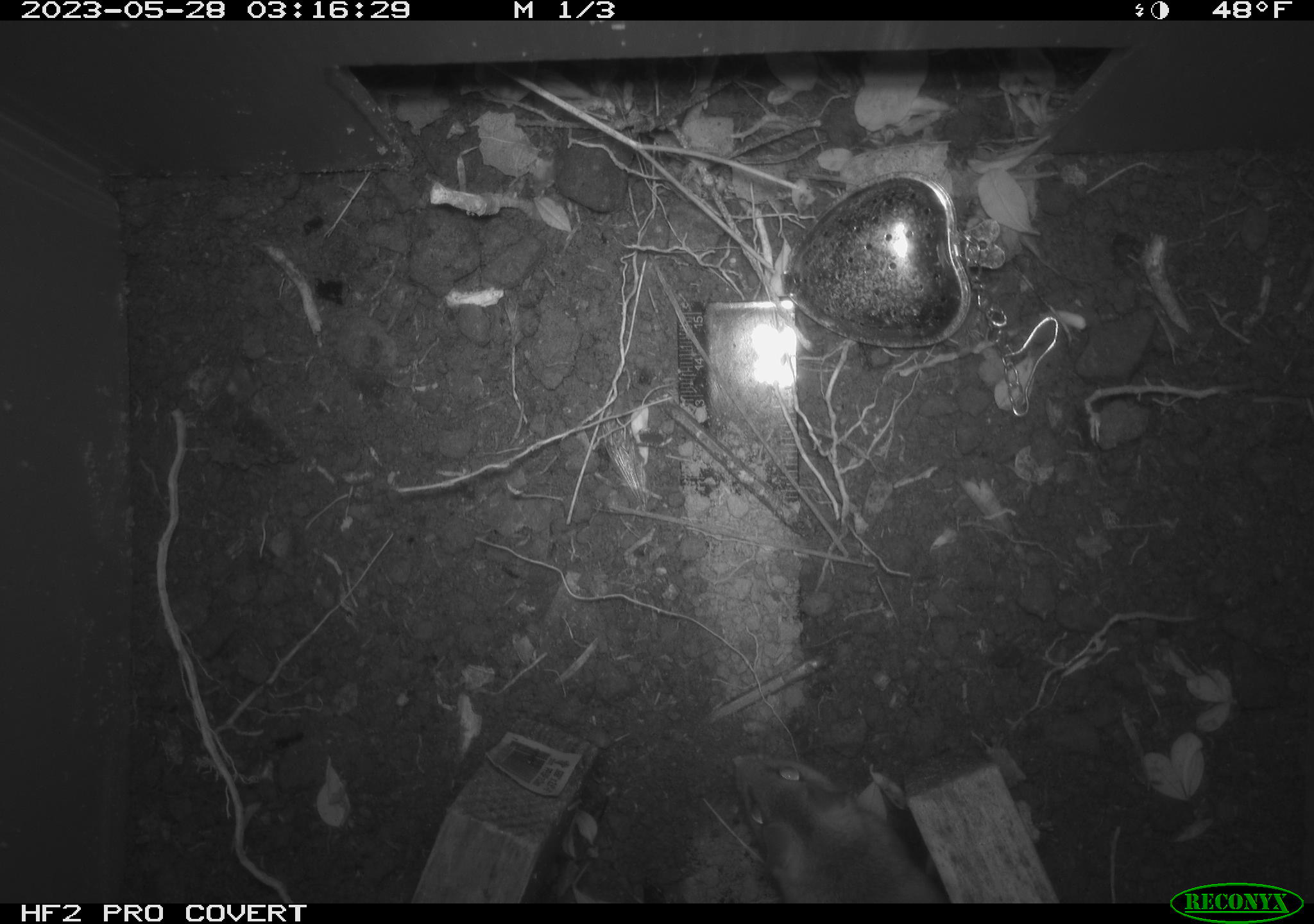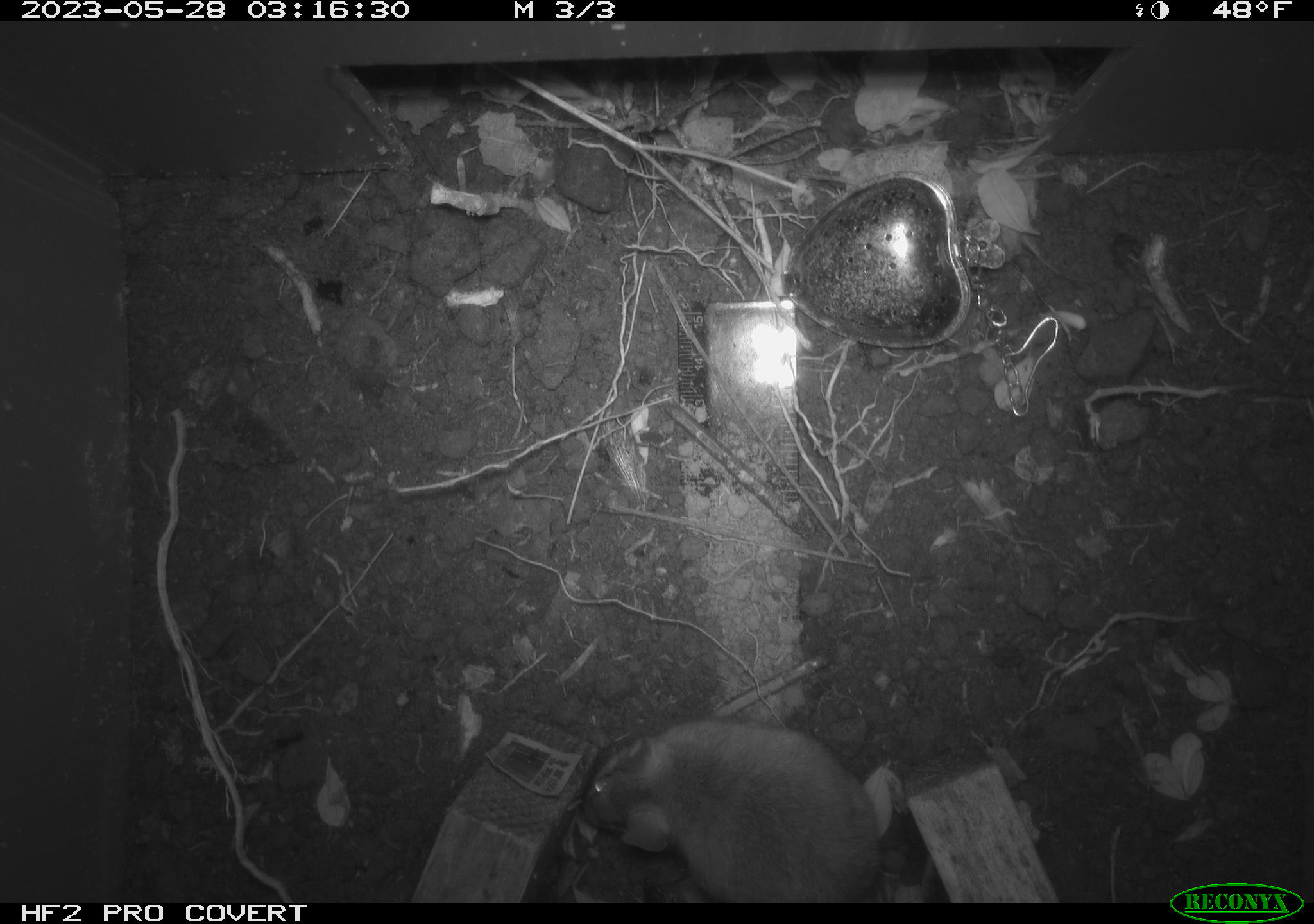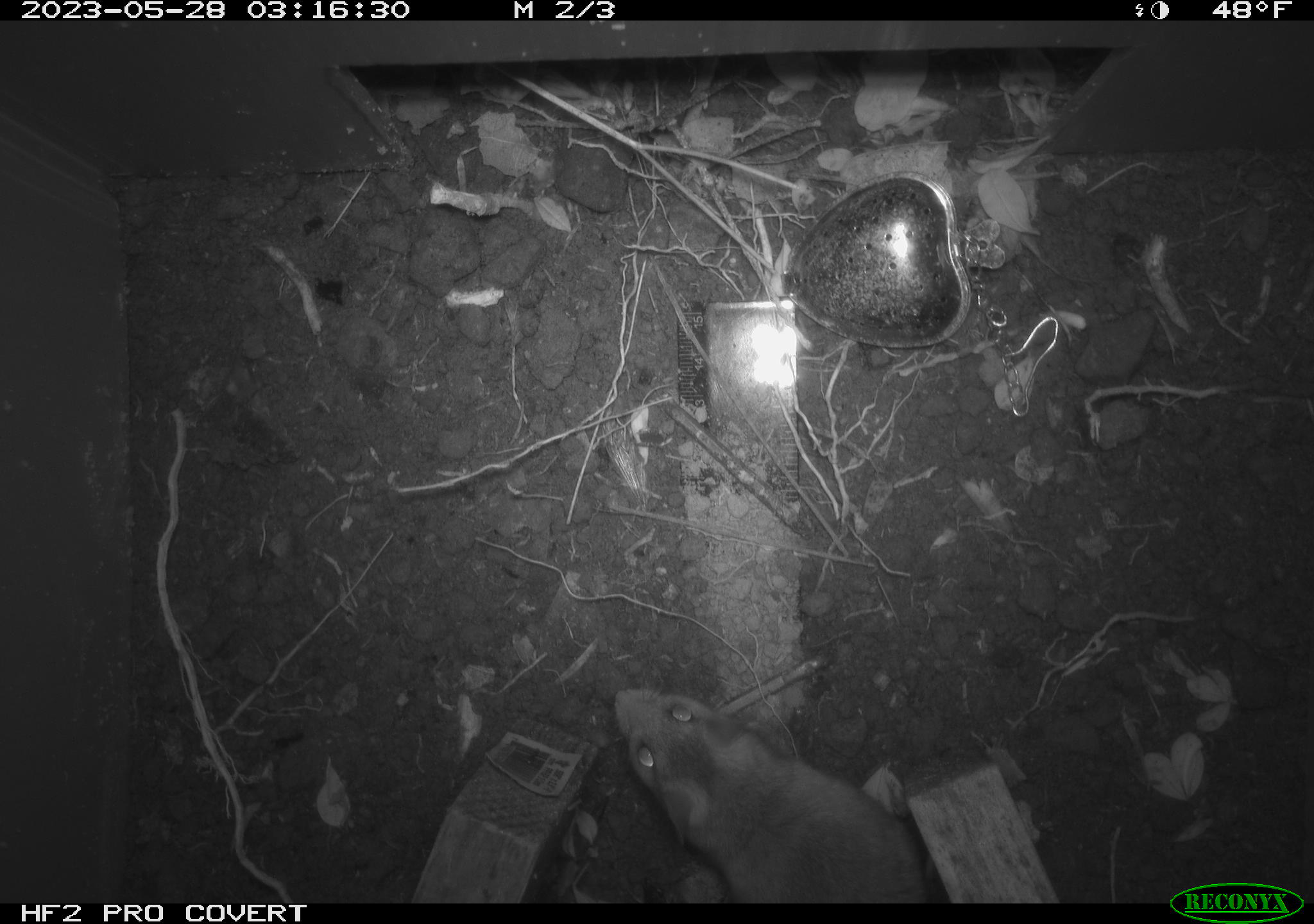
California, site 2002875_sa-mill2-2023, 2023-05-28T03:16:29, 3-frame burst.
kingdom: Animalia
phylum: Chordata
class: Mammalia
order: Rodentia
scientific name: Rodentia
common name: mouse species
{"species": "mouse species (Rodentia)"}